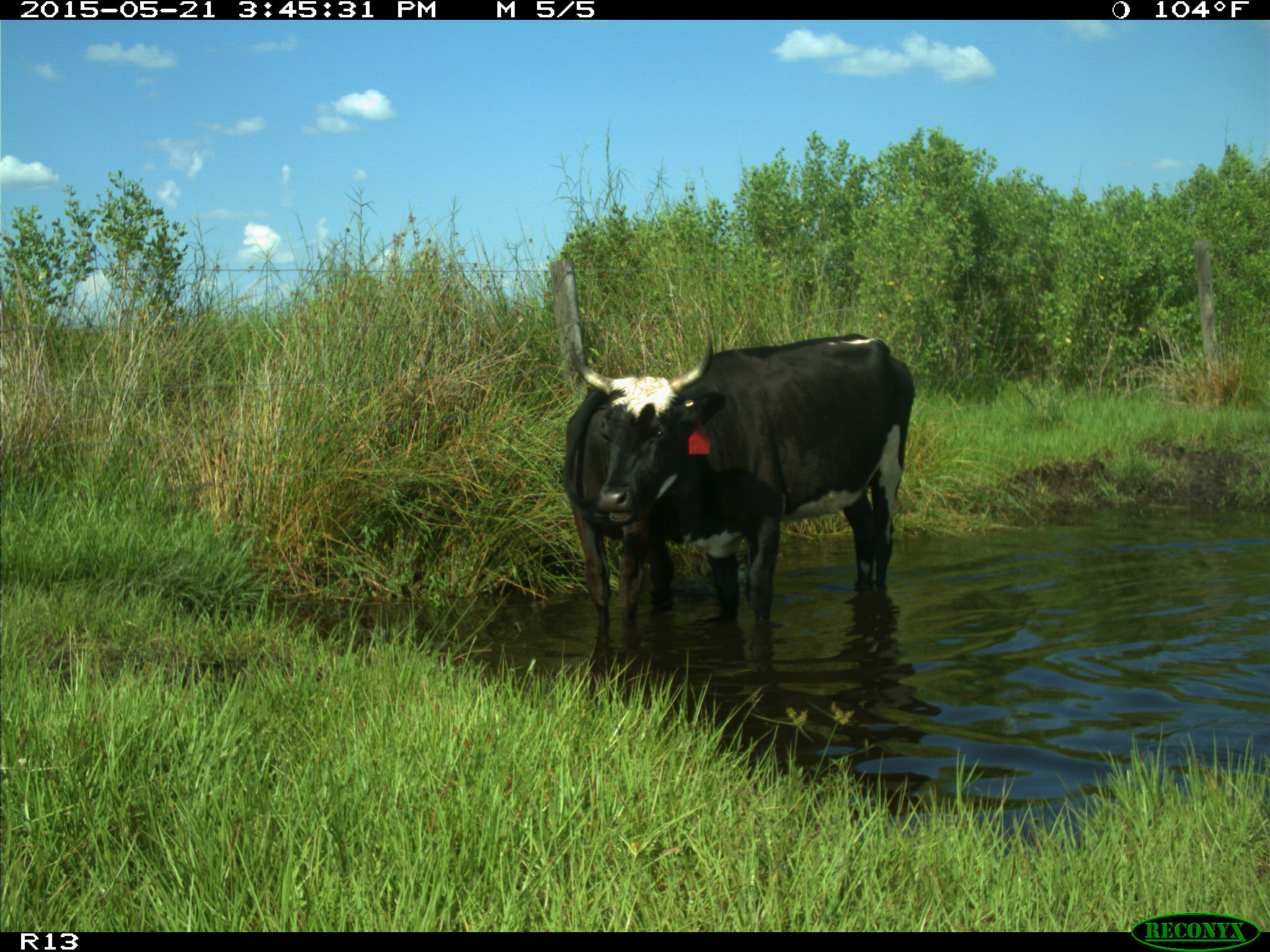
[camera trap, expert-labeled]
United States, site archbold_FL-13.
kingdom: Animalia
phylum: Chordata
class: Mammalia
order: Artiodactyla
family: Bovidae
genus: Bos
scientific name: Bos taurus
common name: domestic cow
Bos taurus (domestic cow).